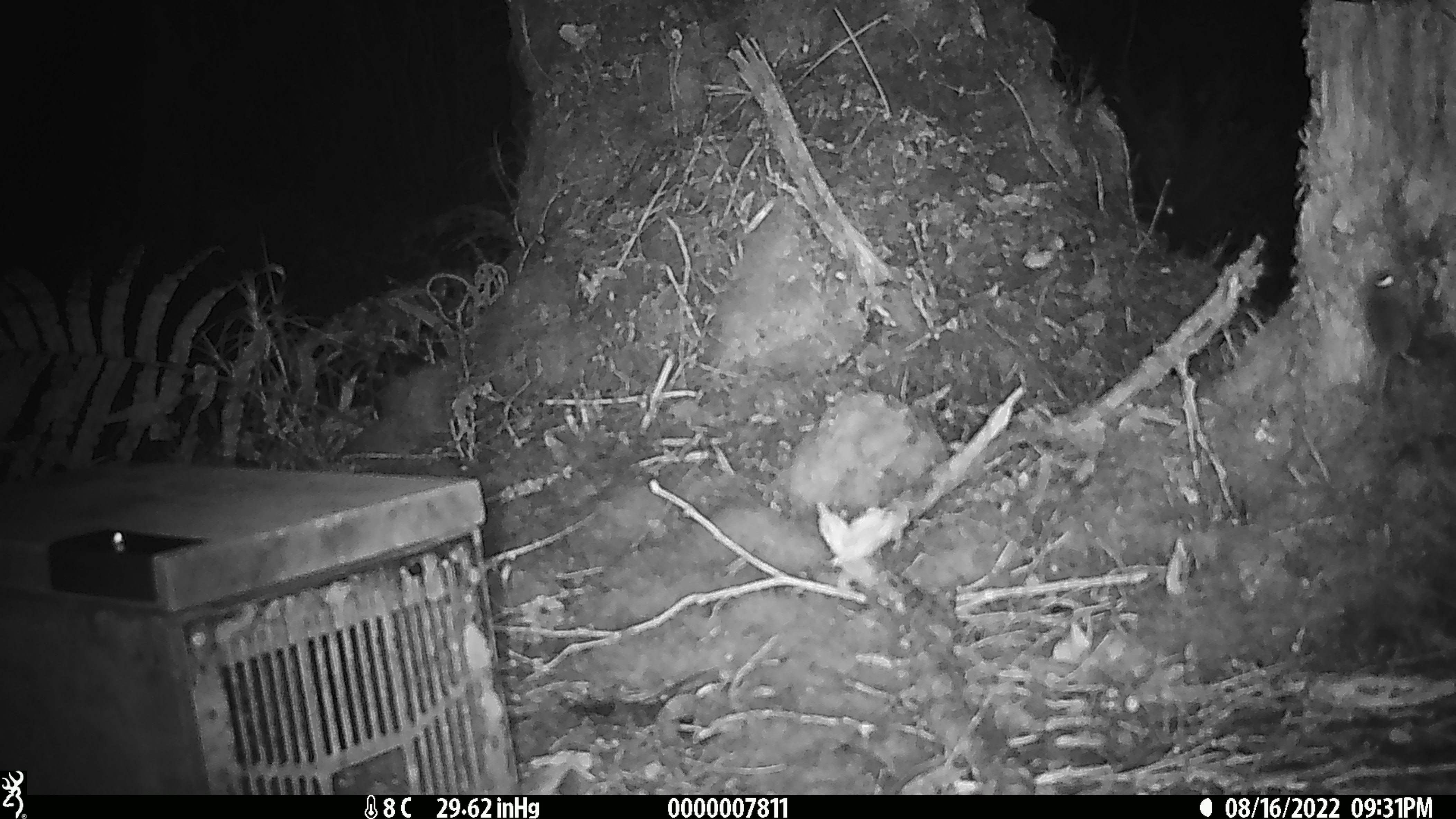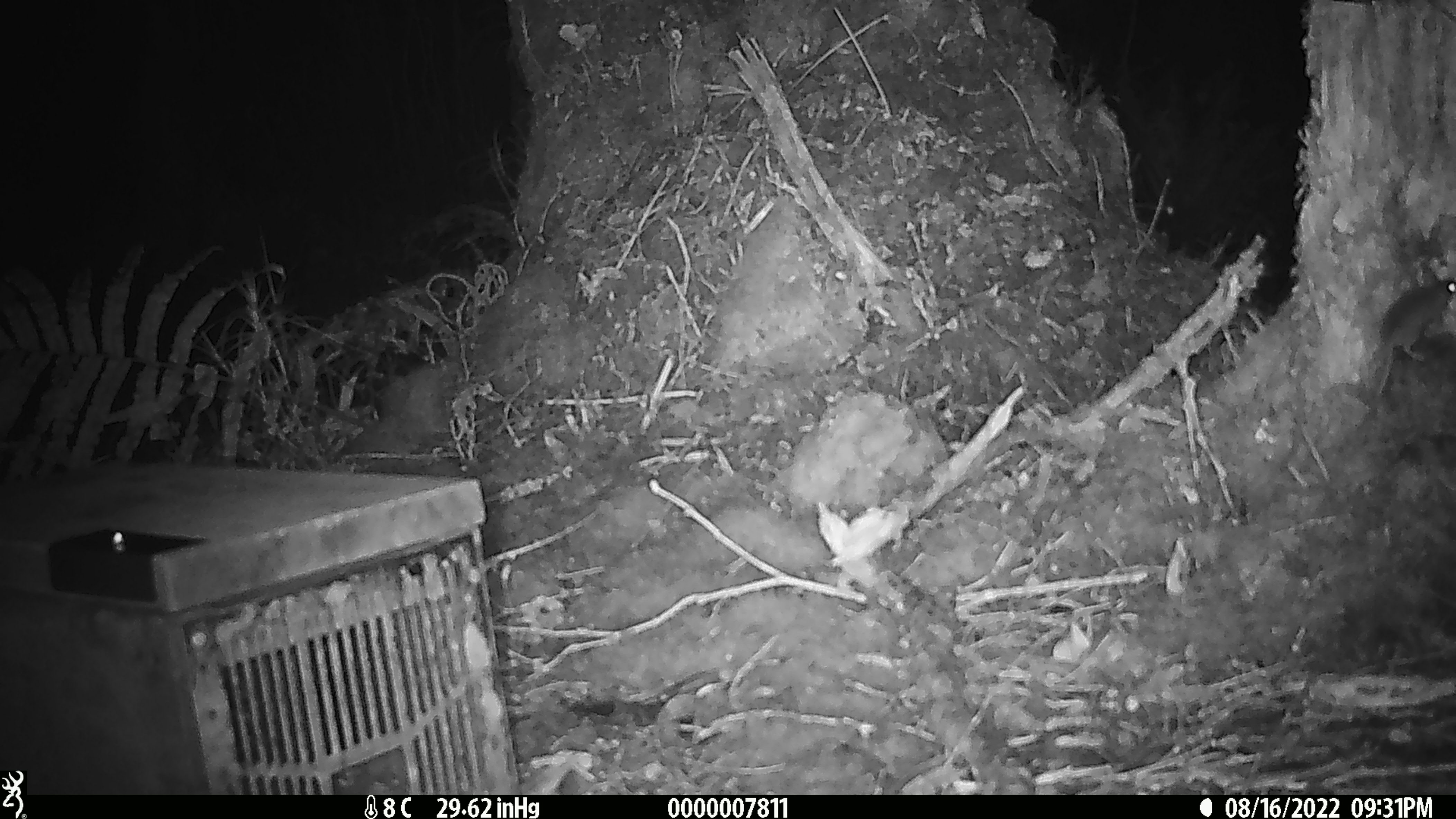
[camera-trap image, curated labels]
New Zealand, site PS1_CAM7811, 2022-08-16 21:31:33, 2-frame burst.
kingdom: Animalia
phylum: Chordata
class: Mammalia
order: Rodentia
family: Muridae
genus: Mus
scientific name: Mus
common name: mouse